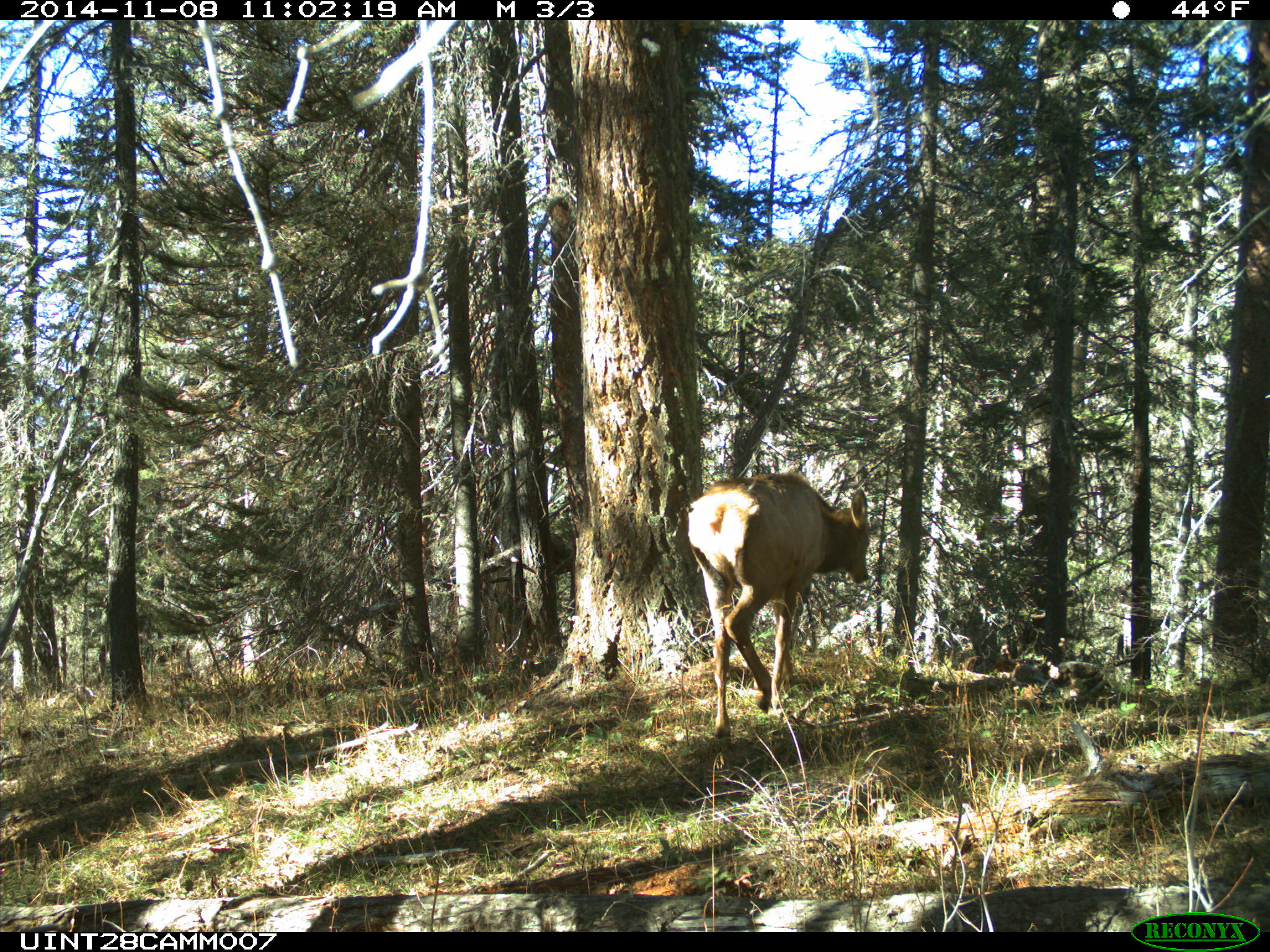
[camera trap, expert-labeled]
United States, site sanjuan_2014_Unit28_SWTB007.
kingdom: Animalia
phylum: Chordata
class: Mammalia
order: Artiodactyla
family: Cervidae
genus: Cervus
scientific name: Cervus elaphus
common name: red deer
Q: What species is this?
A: Cervus elaphus (red deer).